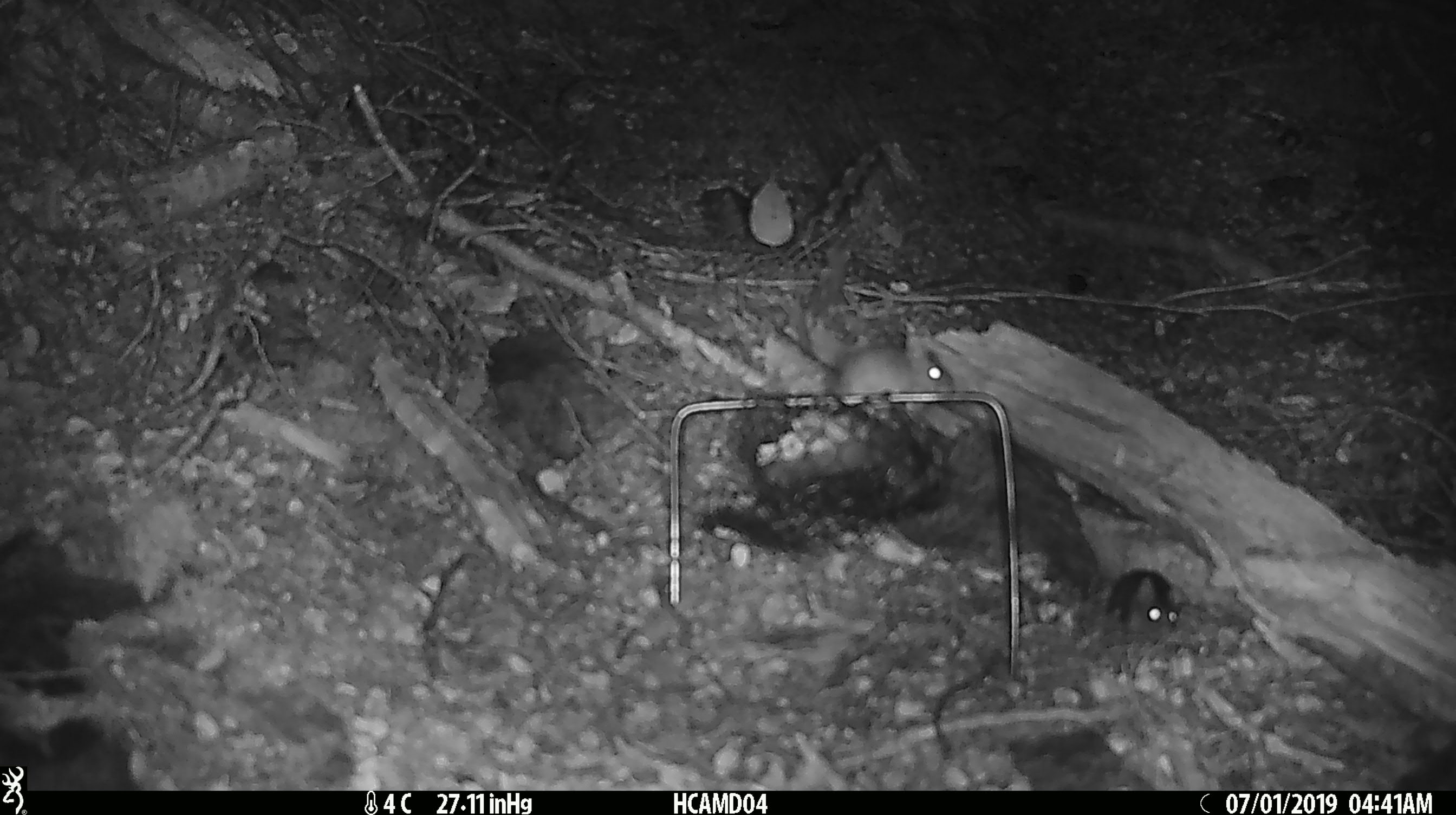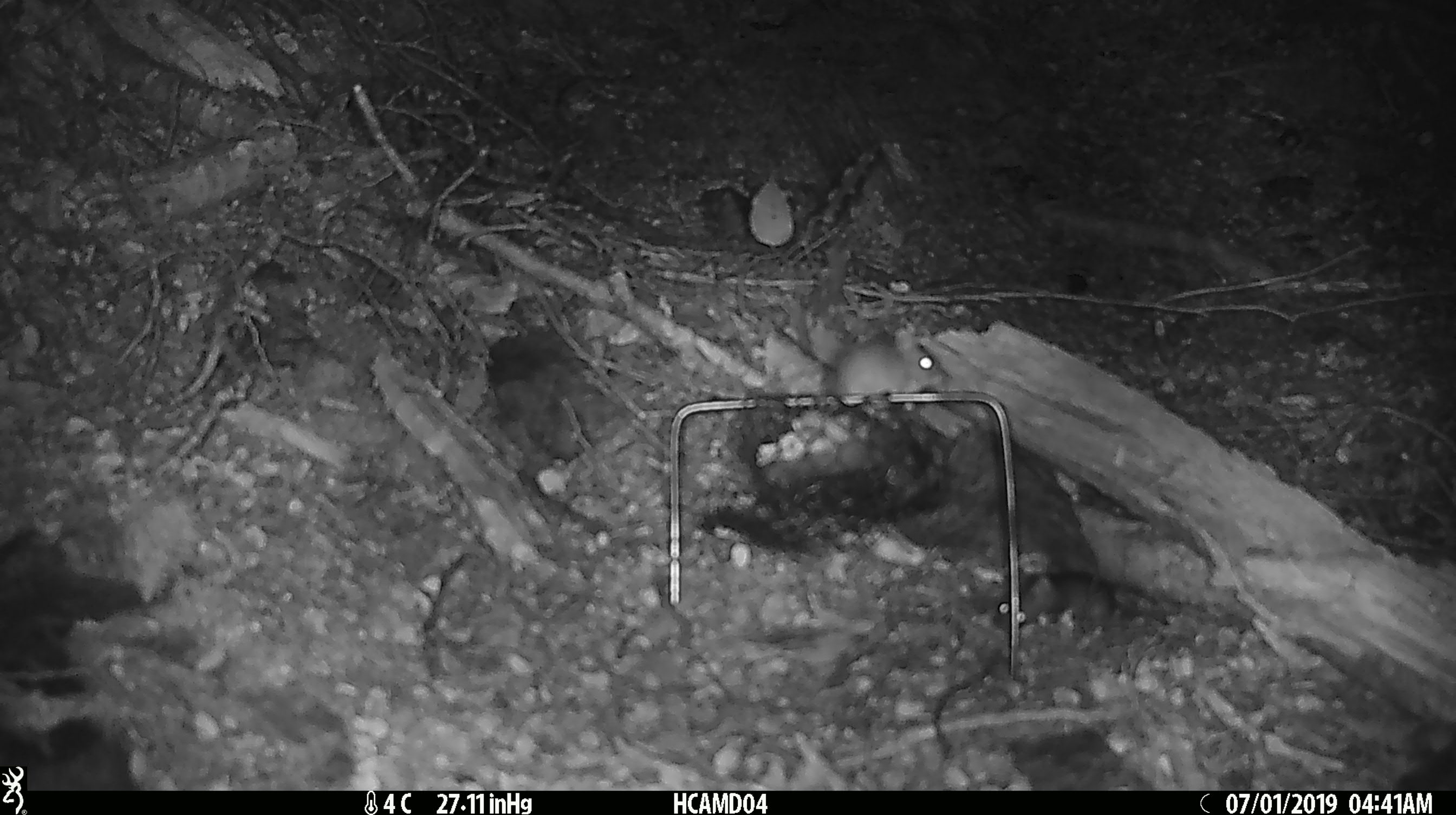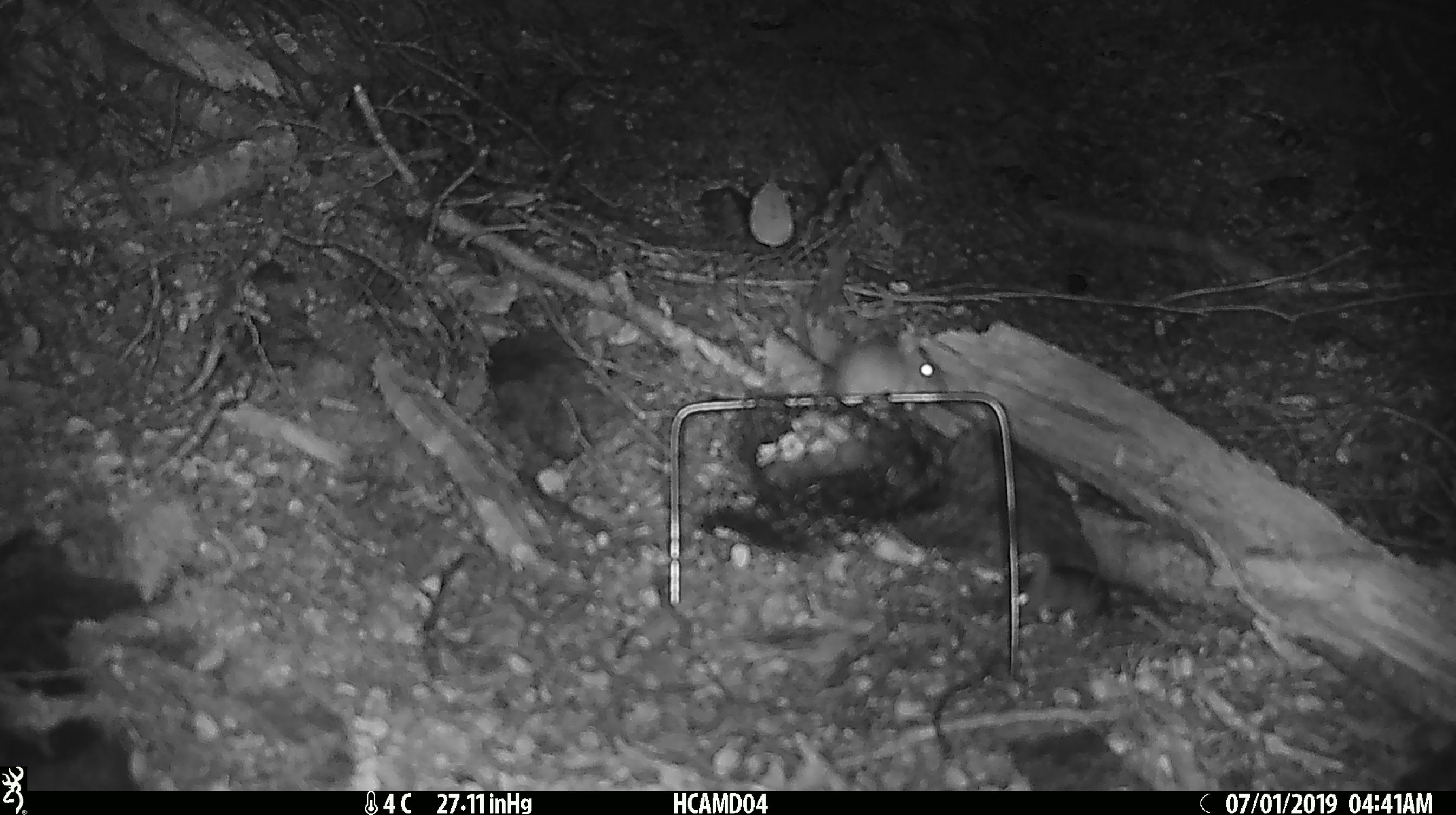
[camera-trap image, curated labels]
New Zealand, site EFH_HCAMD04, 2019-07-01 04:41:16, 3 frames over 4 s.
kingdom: Animalia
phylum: Chordata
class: Mammalia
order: Rodentia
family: Muridae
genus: Mus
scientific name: Mus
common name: mouse